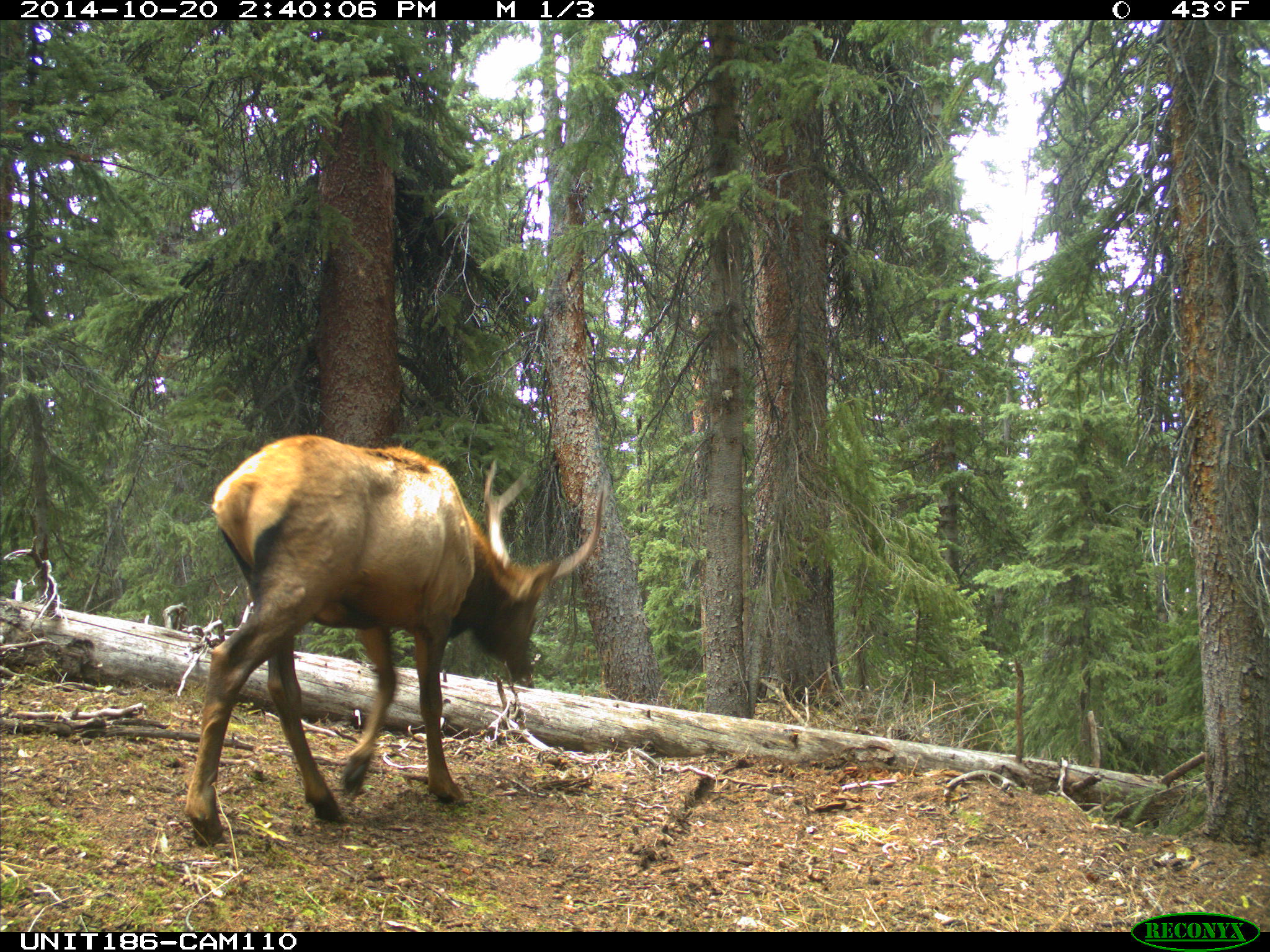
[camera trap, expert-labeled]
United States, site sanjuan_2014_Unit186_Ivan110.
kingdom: Animalia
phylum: Chordata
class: Mammalia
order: Artiodactyla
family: Cervidae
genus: Cervus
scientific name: Cervus elaphus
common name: red deer